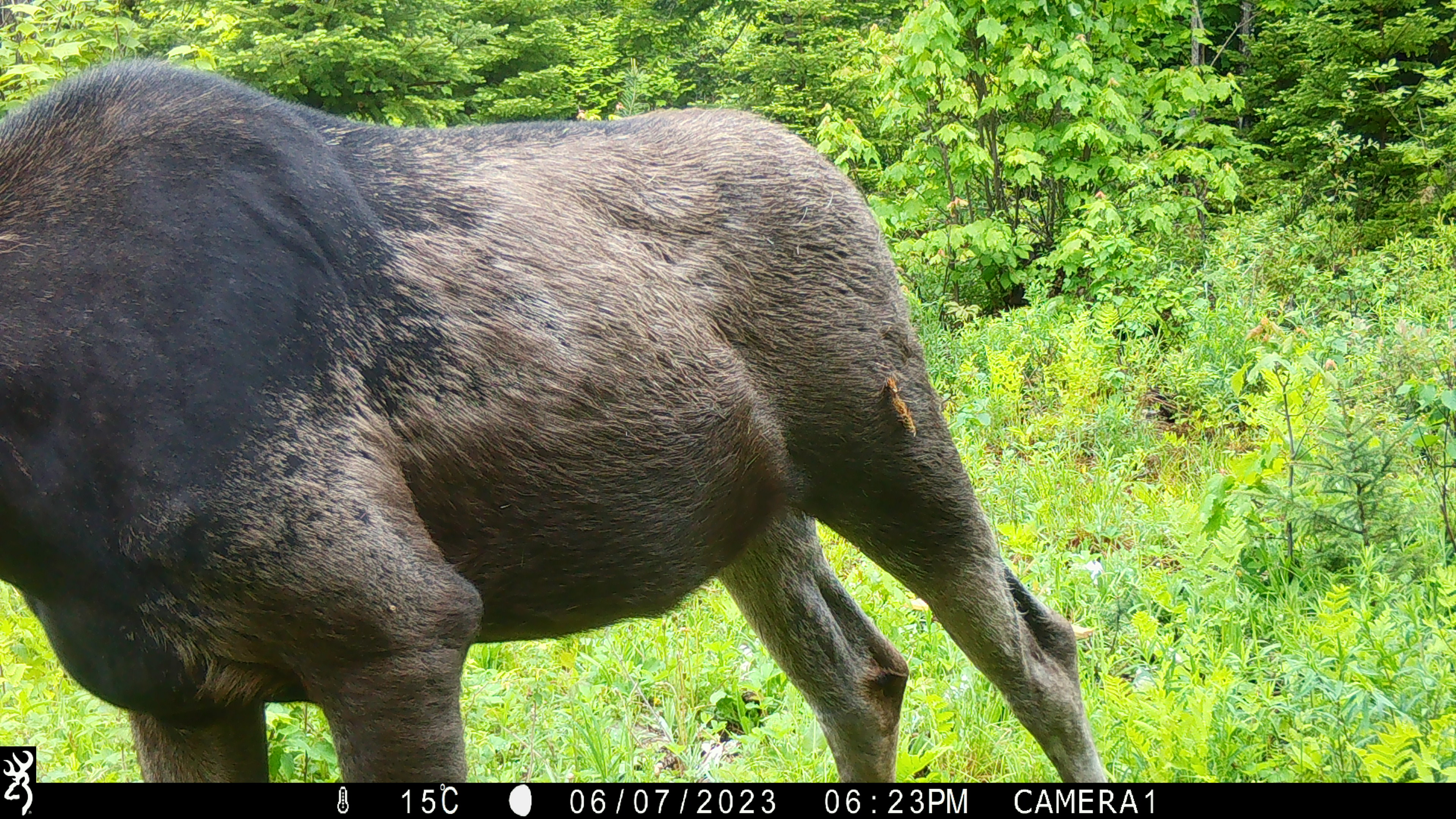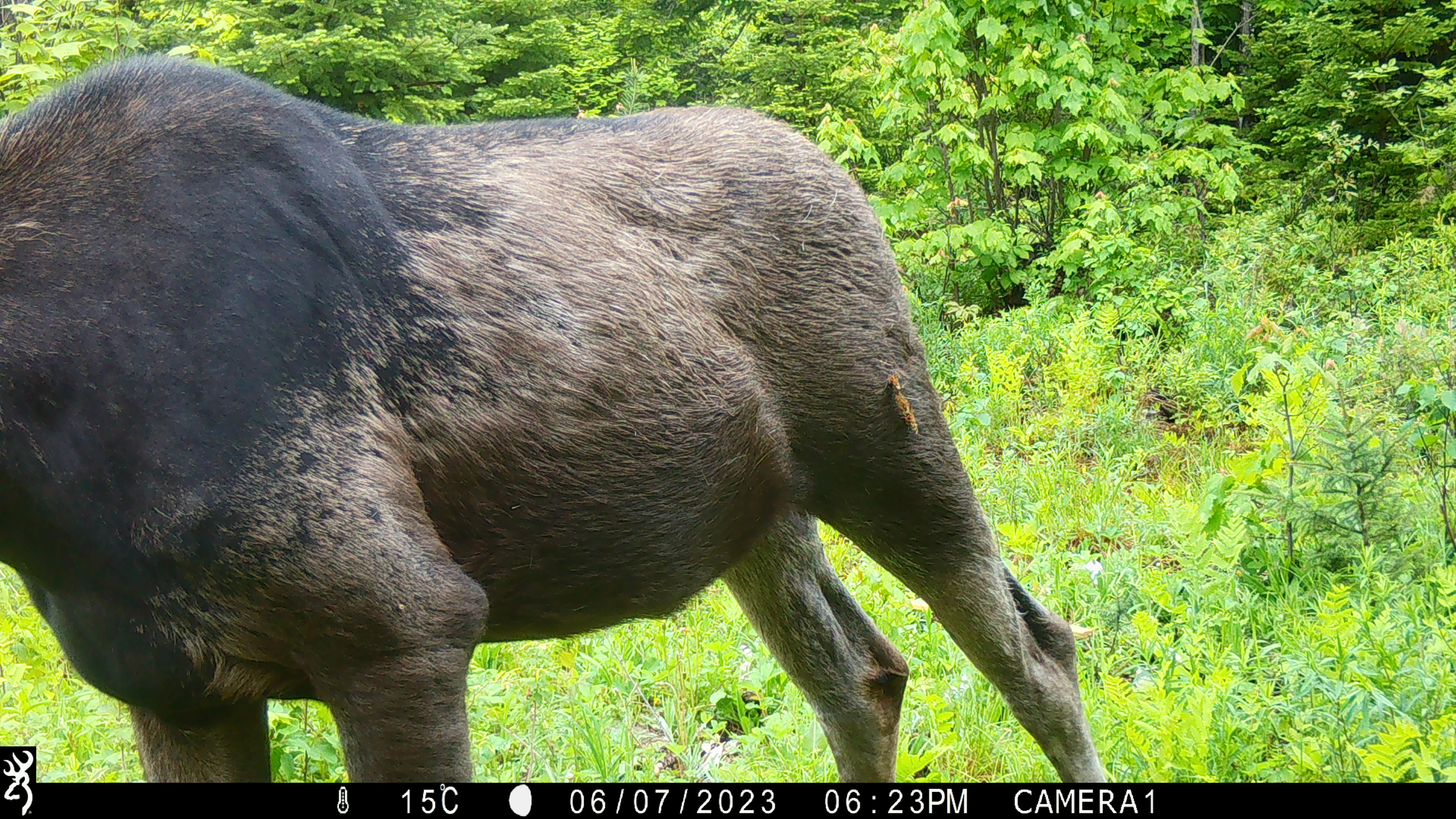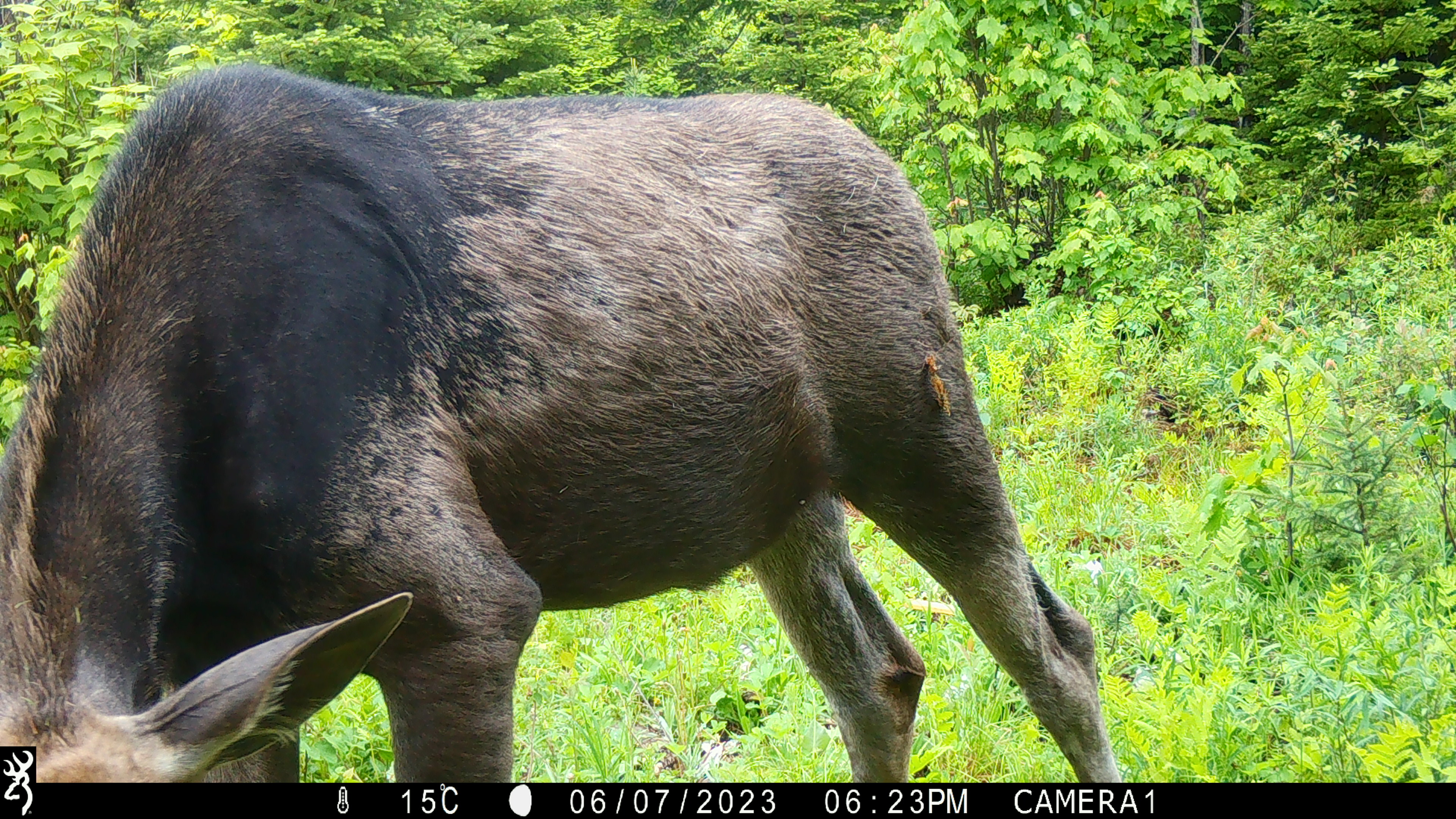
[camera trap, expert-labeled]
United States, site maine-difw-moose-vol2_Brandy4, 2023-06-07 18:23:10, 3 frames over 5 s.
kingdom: Animalia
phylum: Chordata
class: Mammalia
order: Artiodactyla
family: Cervidae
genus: Alces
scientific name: Alces alces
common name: moose